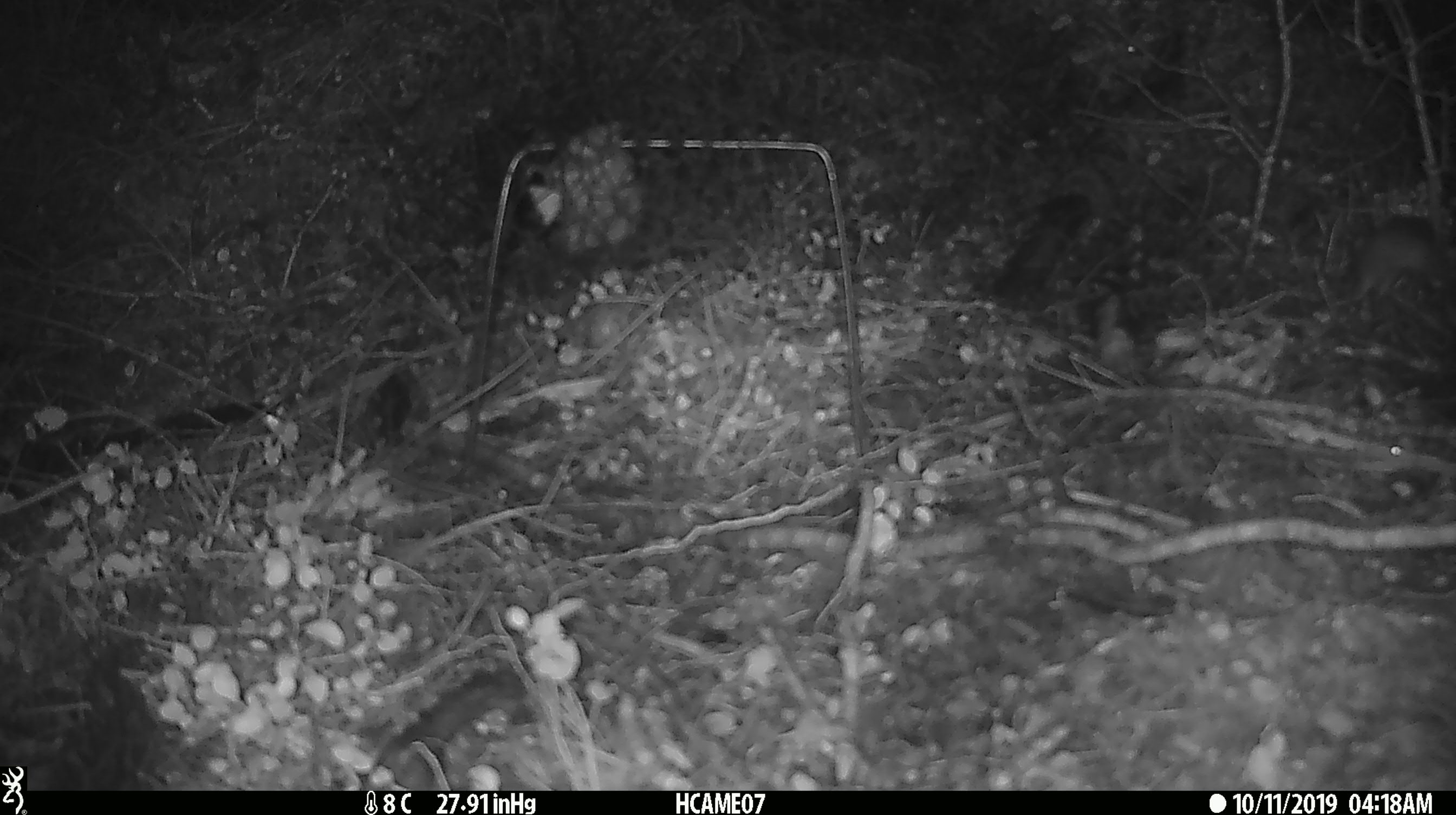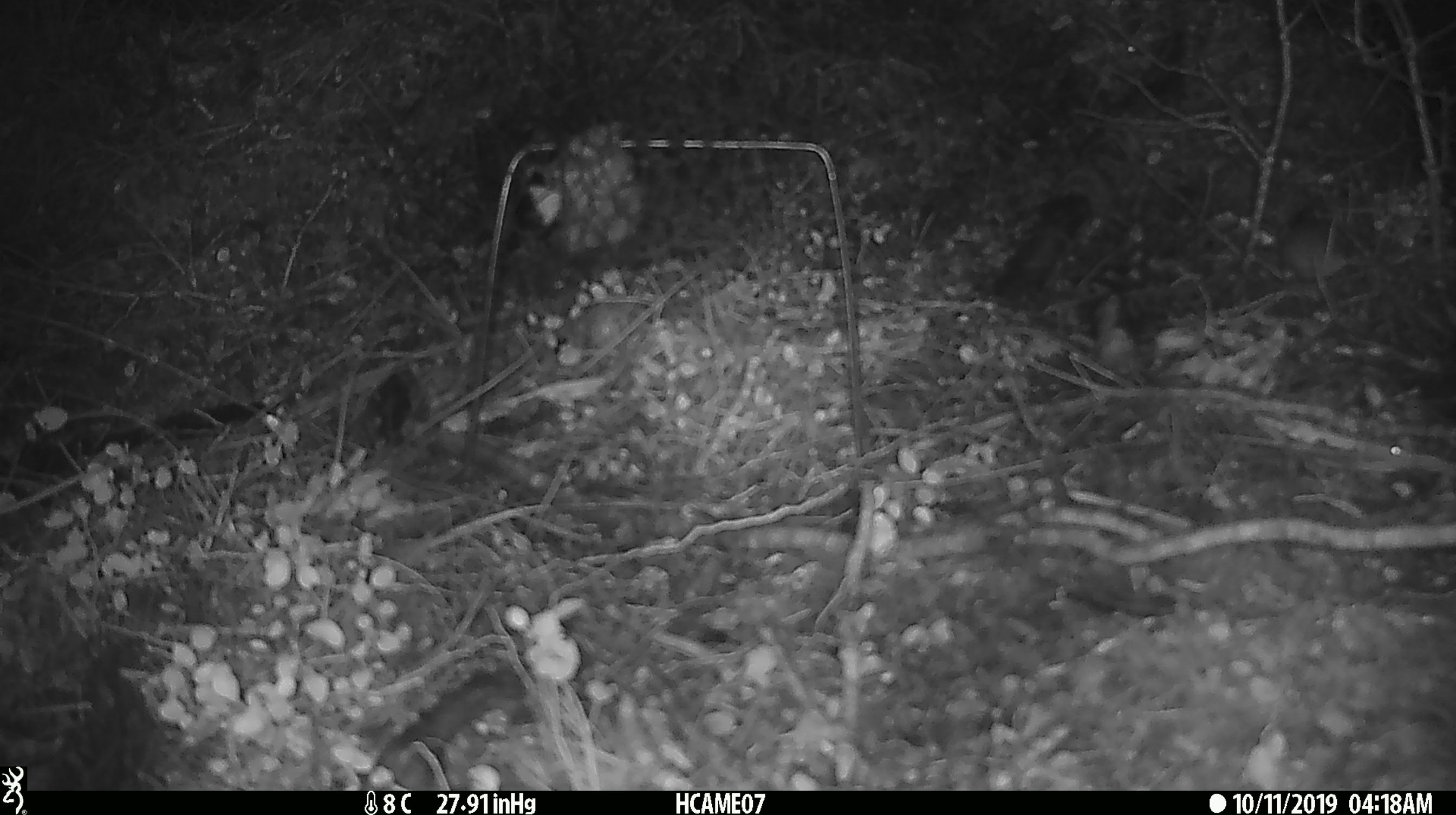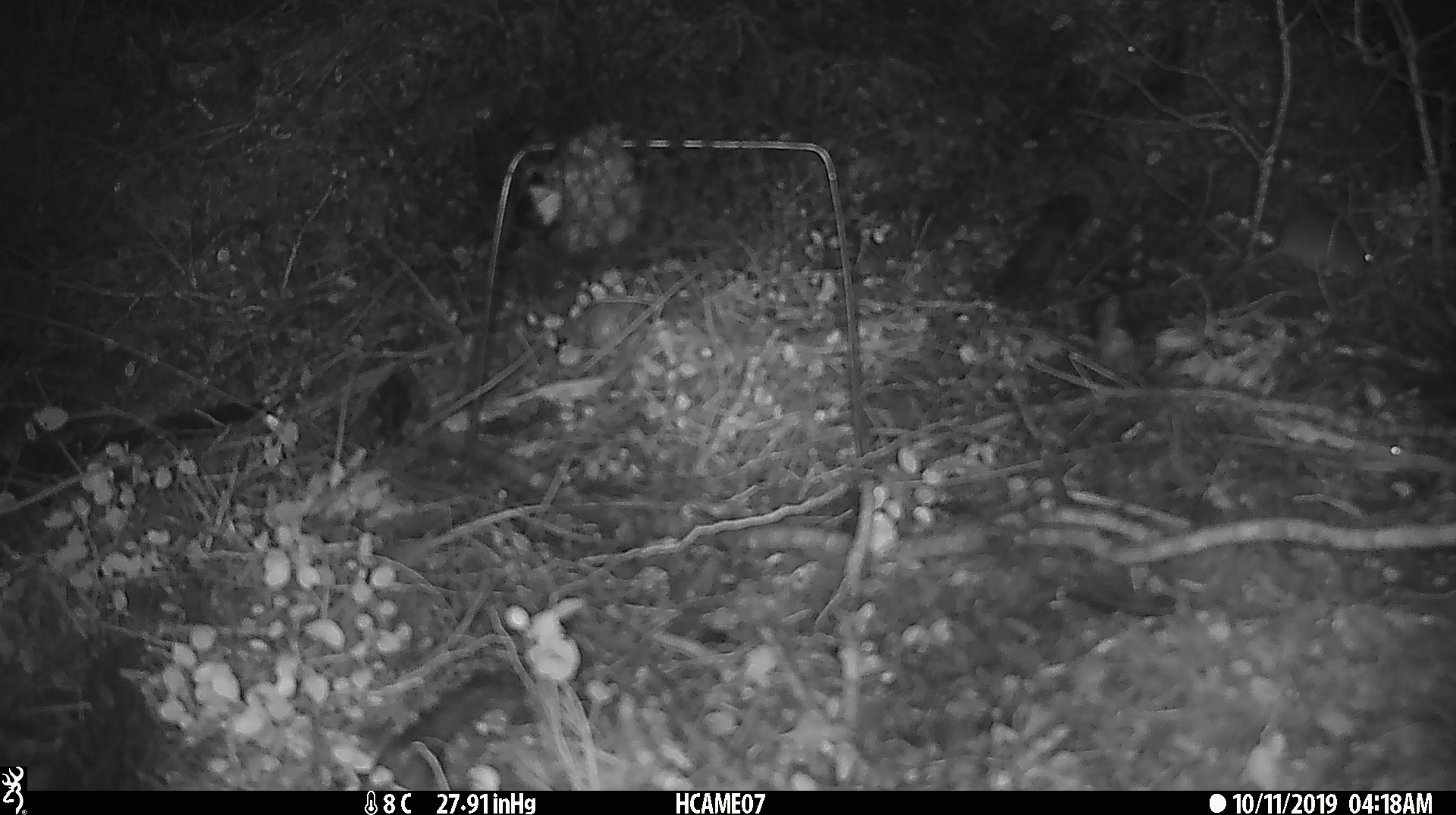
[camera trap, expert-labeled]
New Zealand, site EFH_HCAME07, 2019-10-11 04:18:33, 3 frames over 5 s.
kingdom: Animalia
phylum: Chordata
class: Mammalia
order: Rodentia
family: Muridae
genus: Mus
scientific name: Mus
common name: mouse